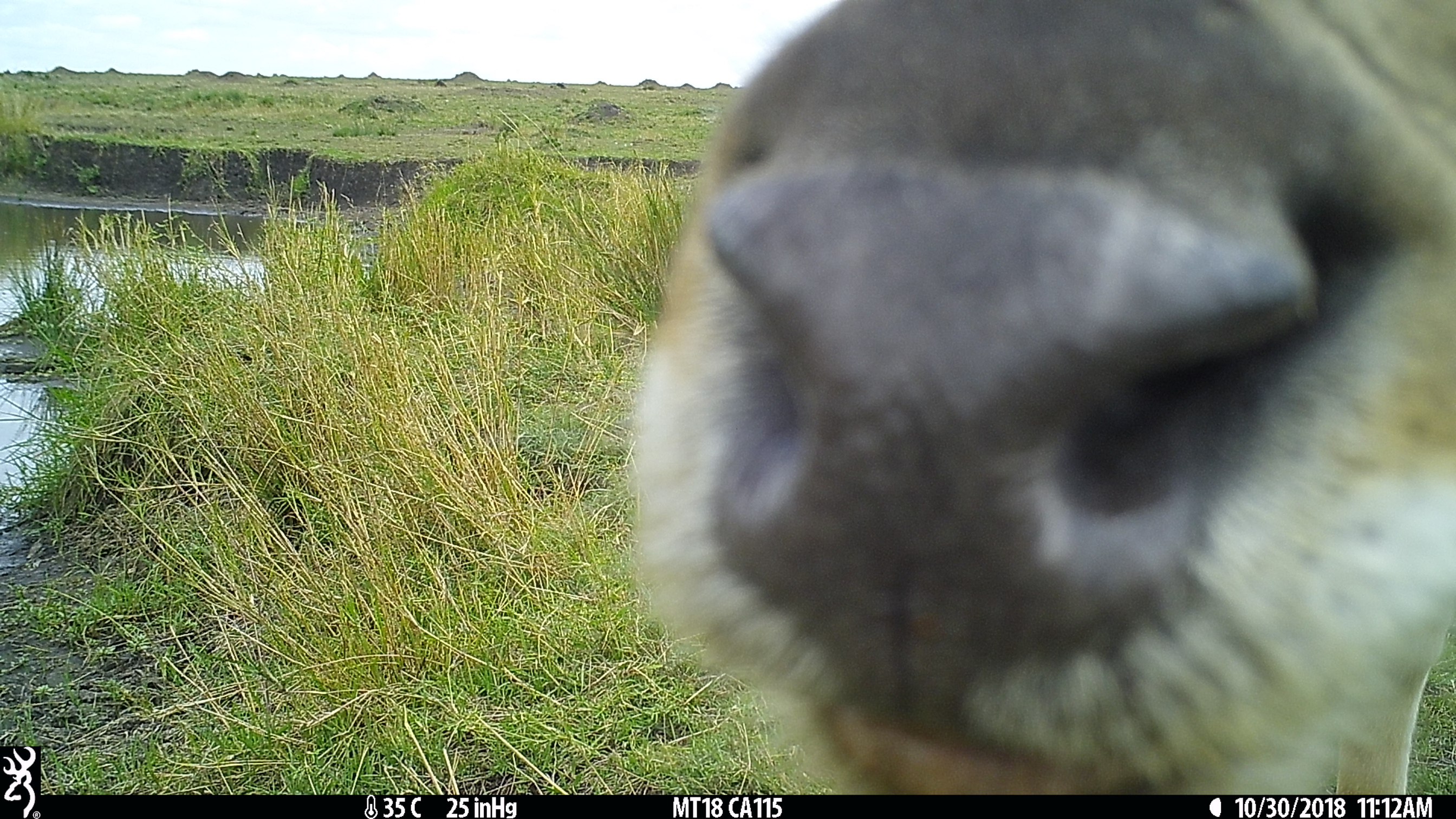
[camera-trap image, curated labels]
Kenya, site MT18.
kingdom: Animalia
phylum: Chordata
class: Mammalia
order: Artiodactyla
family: Bovidae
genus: Kobus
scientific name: Kobus ellipsiprymnus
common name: waterbuck